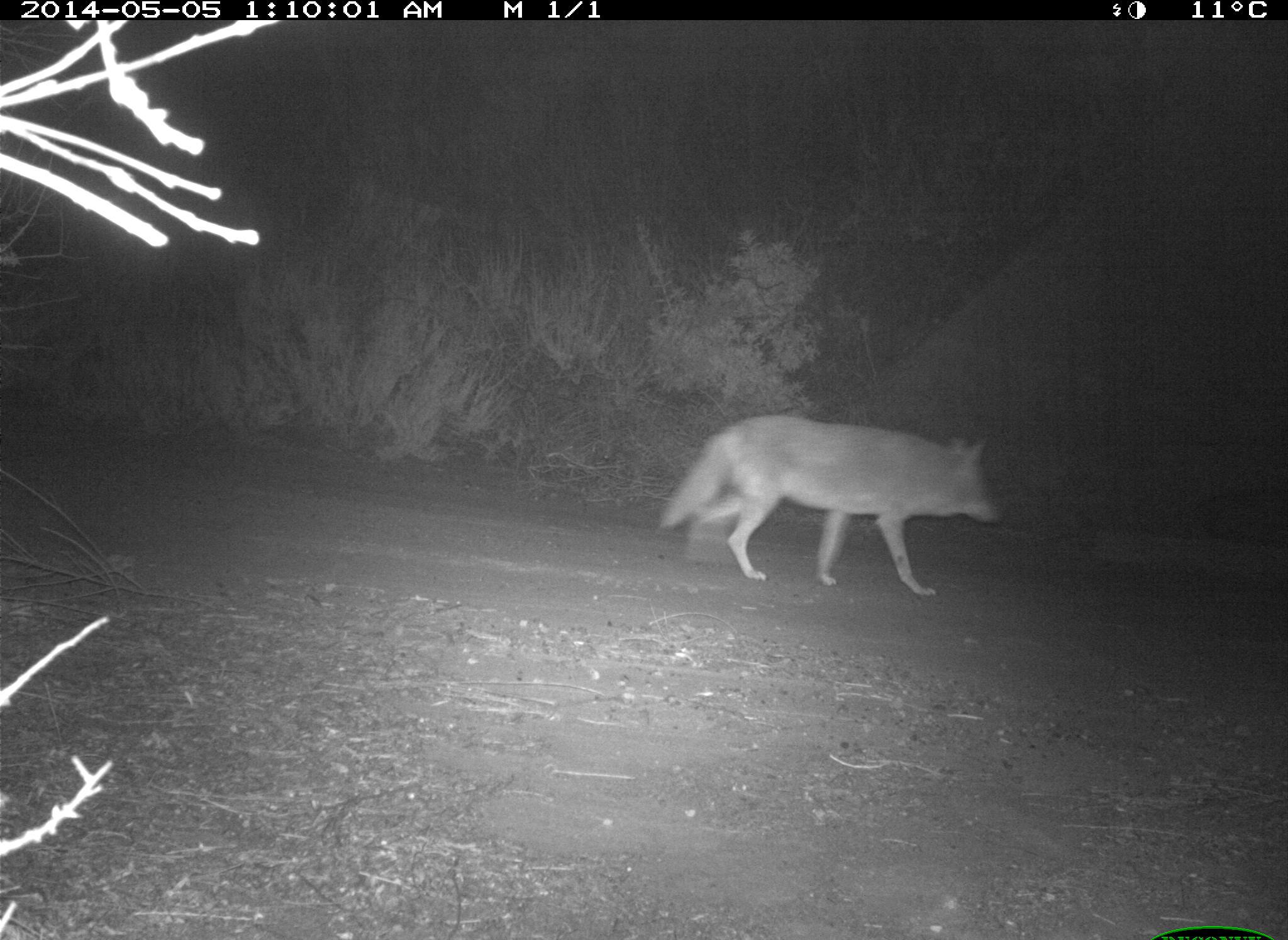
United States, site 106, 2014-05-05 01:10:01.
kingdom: Animalia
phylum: Chordata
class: Mammalia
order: Carnivora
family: Canidae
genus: Canis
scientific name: Canis latrans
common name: coyote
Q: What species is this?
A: Coyote (Canis latrans).